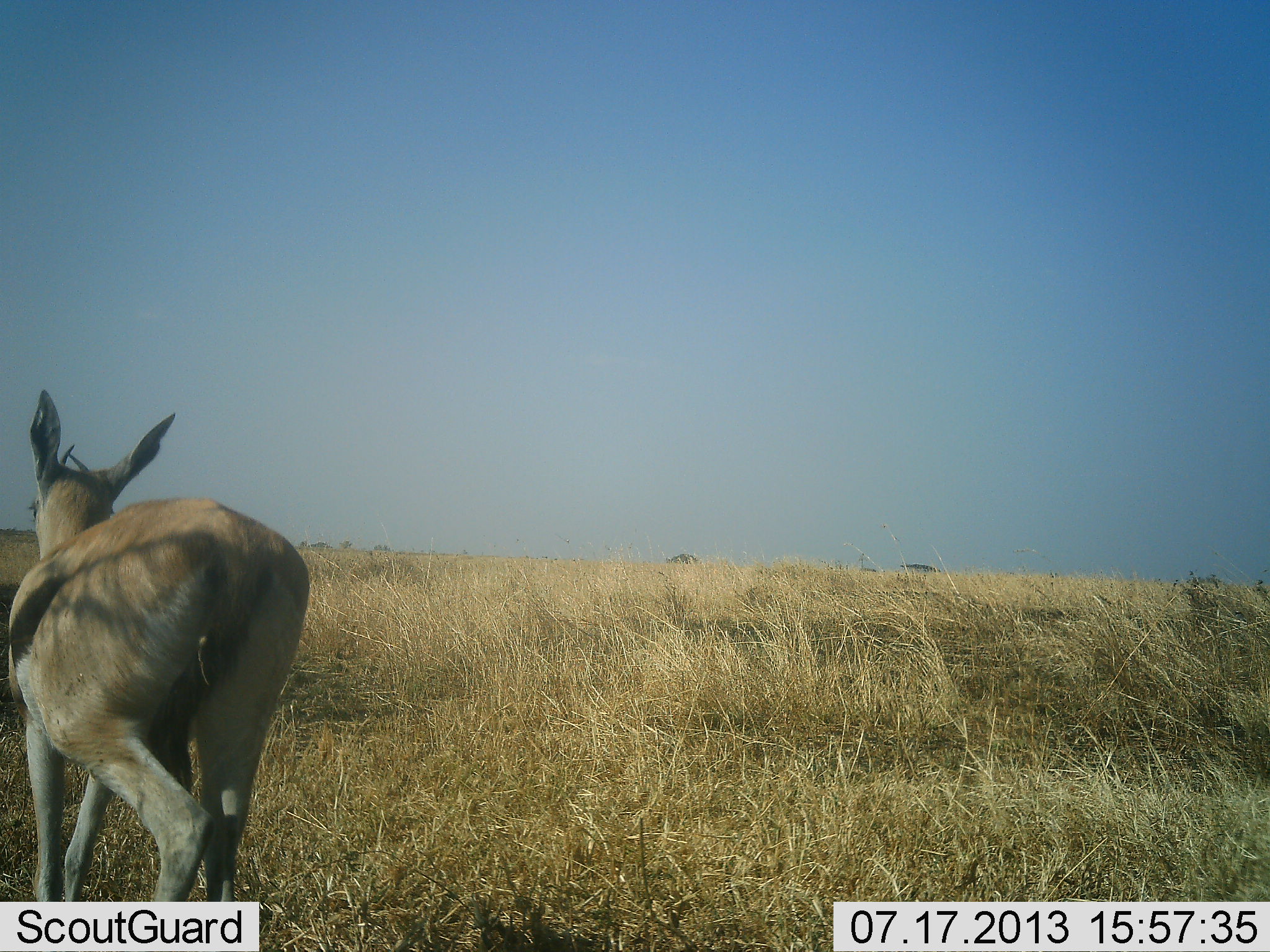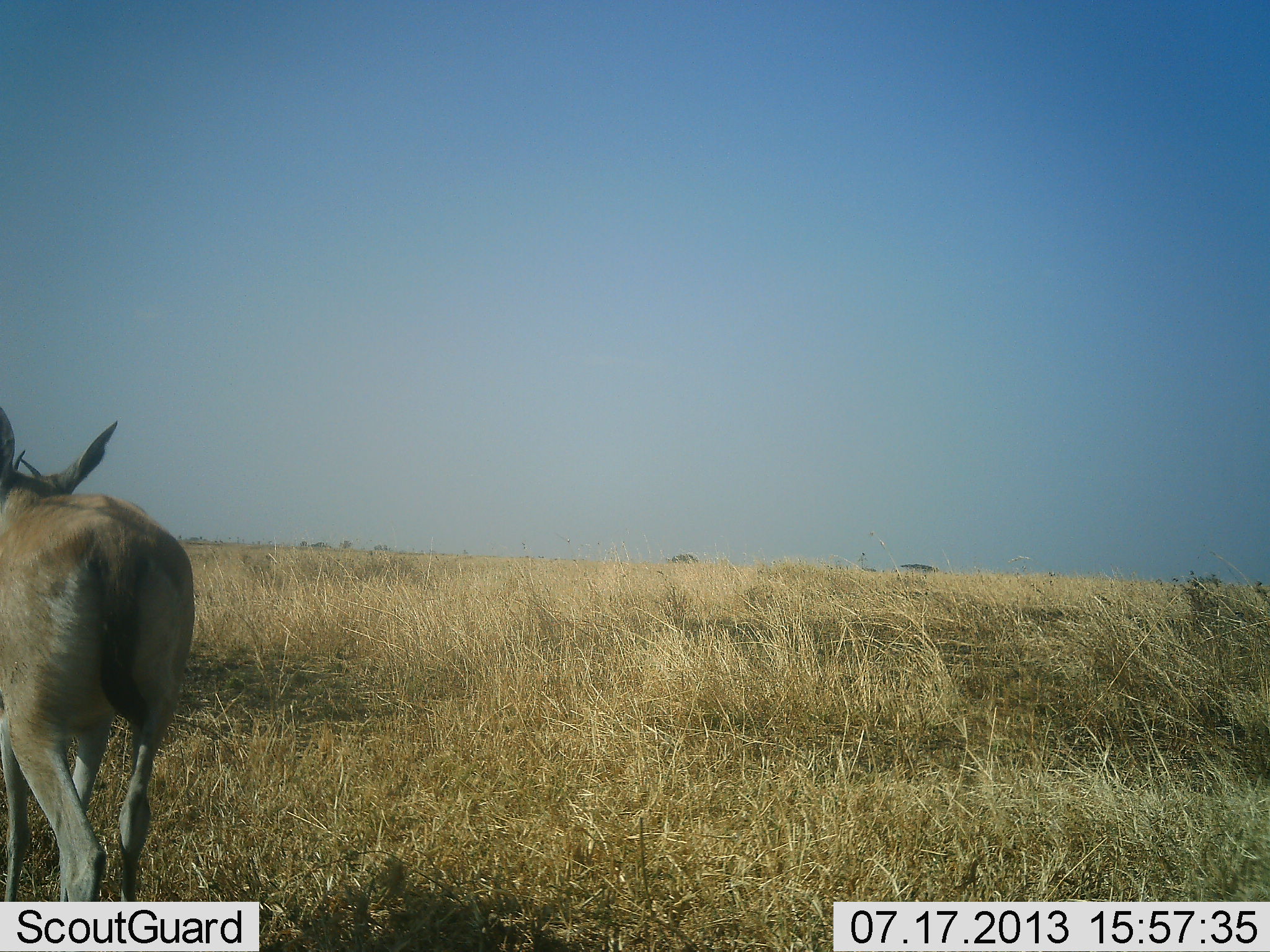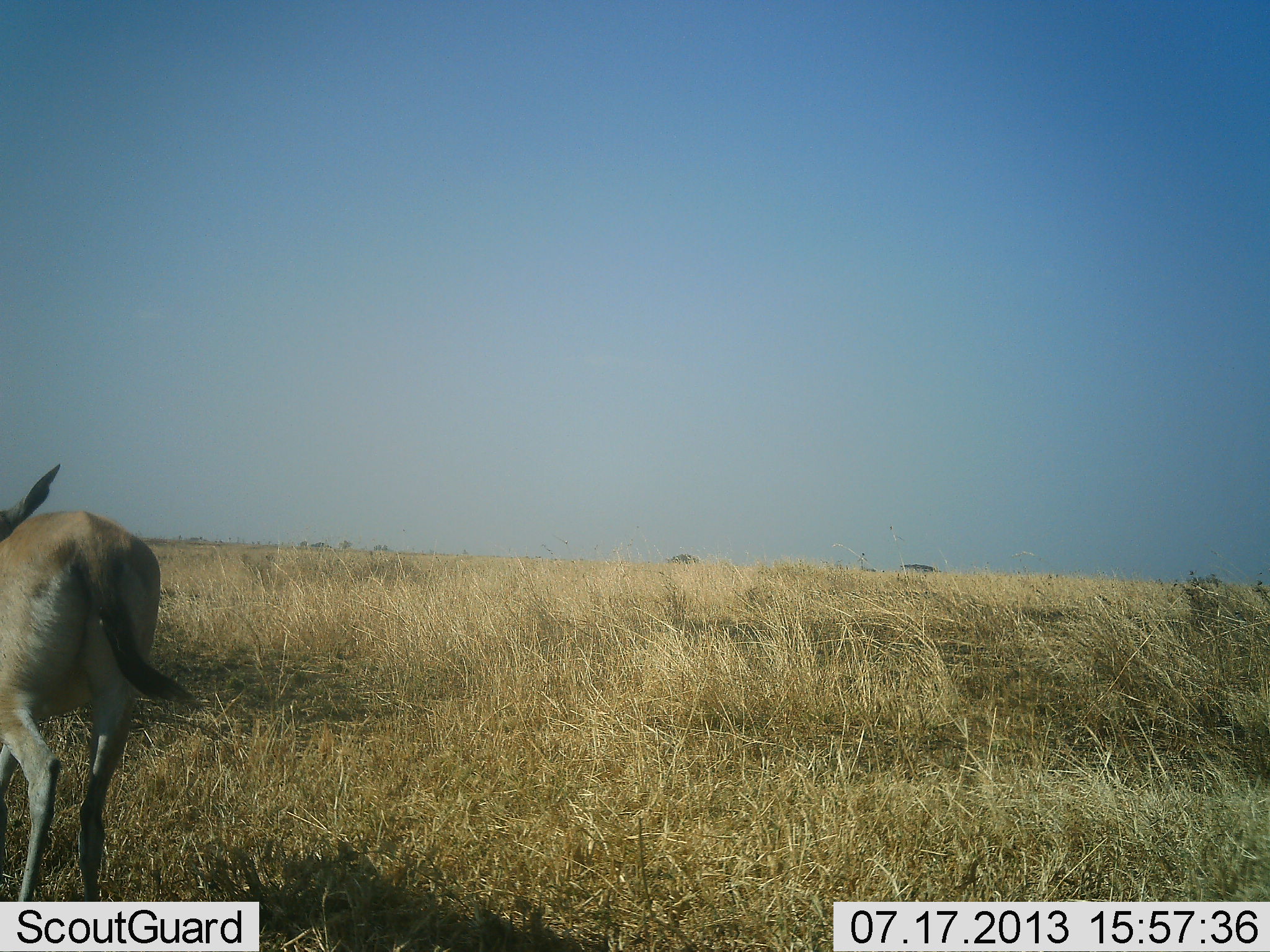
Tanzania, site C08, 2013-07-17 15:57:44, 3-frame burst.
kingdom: Animalia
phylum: Chordata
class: Mammalia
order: Artiodactyla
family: Bovidae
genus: Eudorcas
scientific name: Eudorcas thomsonii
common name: thomson's gazelle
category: gazellethomsons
Gazellethomsons (thomson's gazelle) (Eudorcas thomsonii), count 1. Behavior (volunteer vote fractions): standing 0%, resting 0%, moving 100%, interacting 0%. Young present (vote fraction): 0%. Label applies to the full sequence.